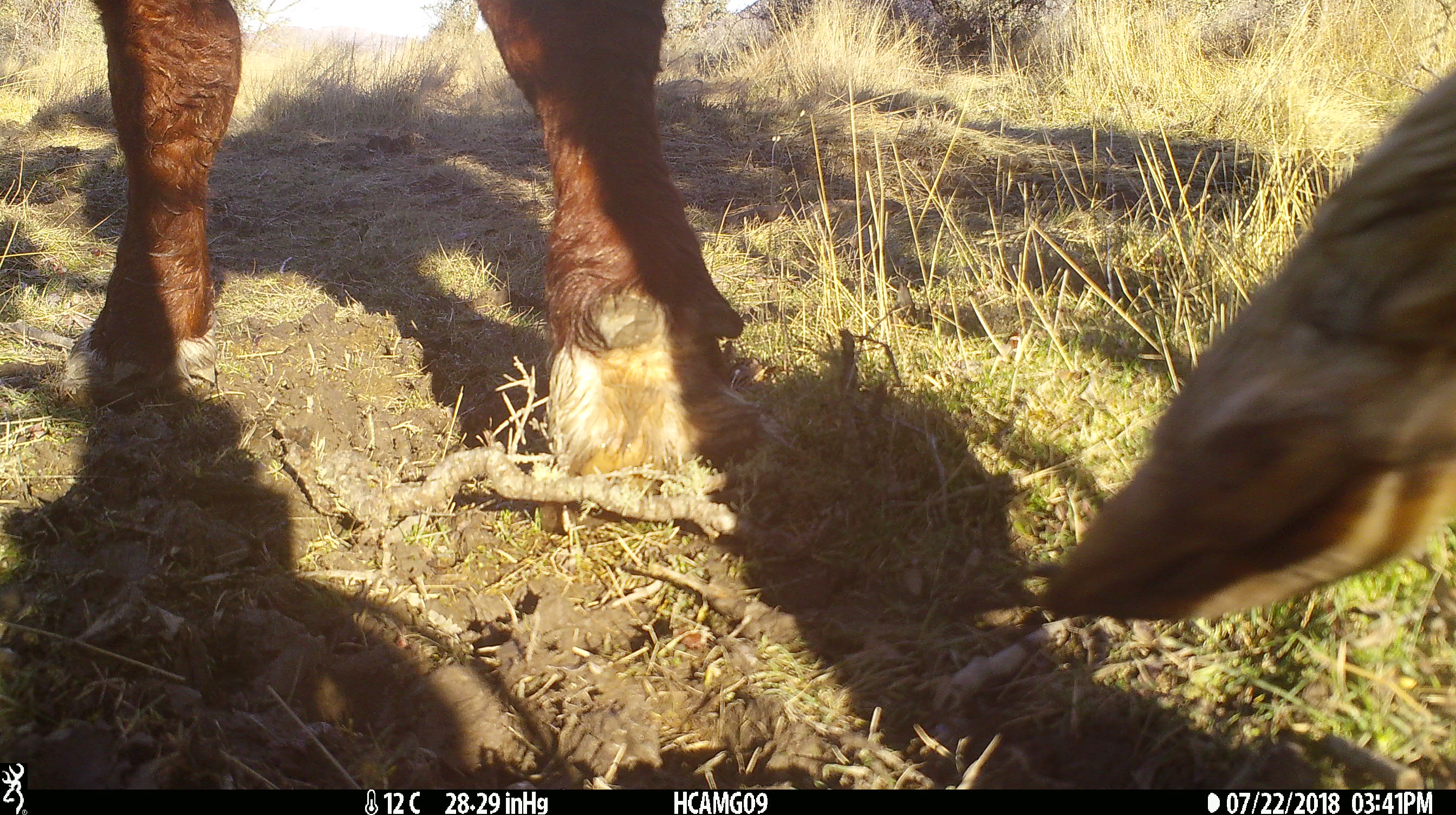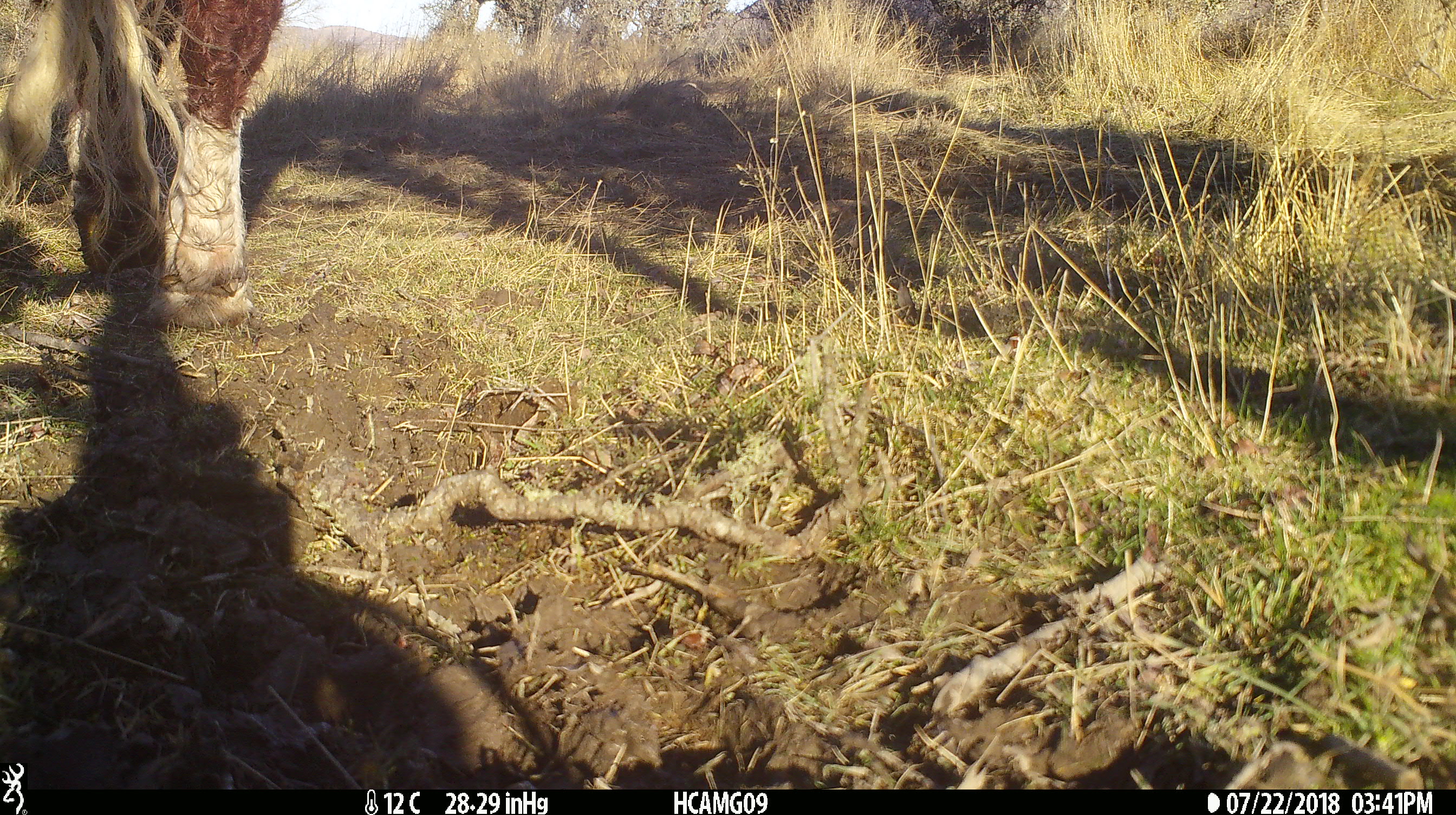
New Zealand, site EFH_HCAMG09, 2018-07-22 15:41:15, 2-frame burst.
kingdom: Animalia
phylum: Chordata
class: Mammalia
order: Artiodactyla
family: Bovidae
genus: Bos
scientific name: Bos taurus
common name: domestic cow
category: cow